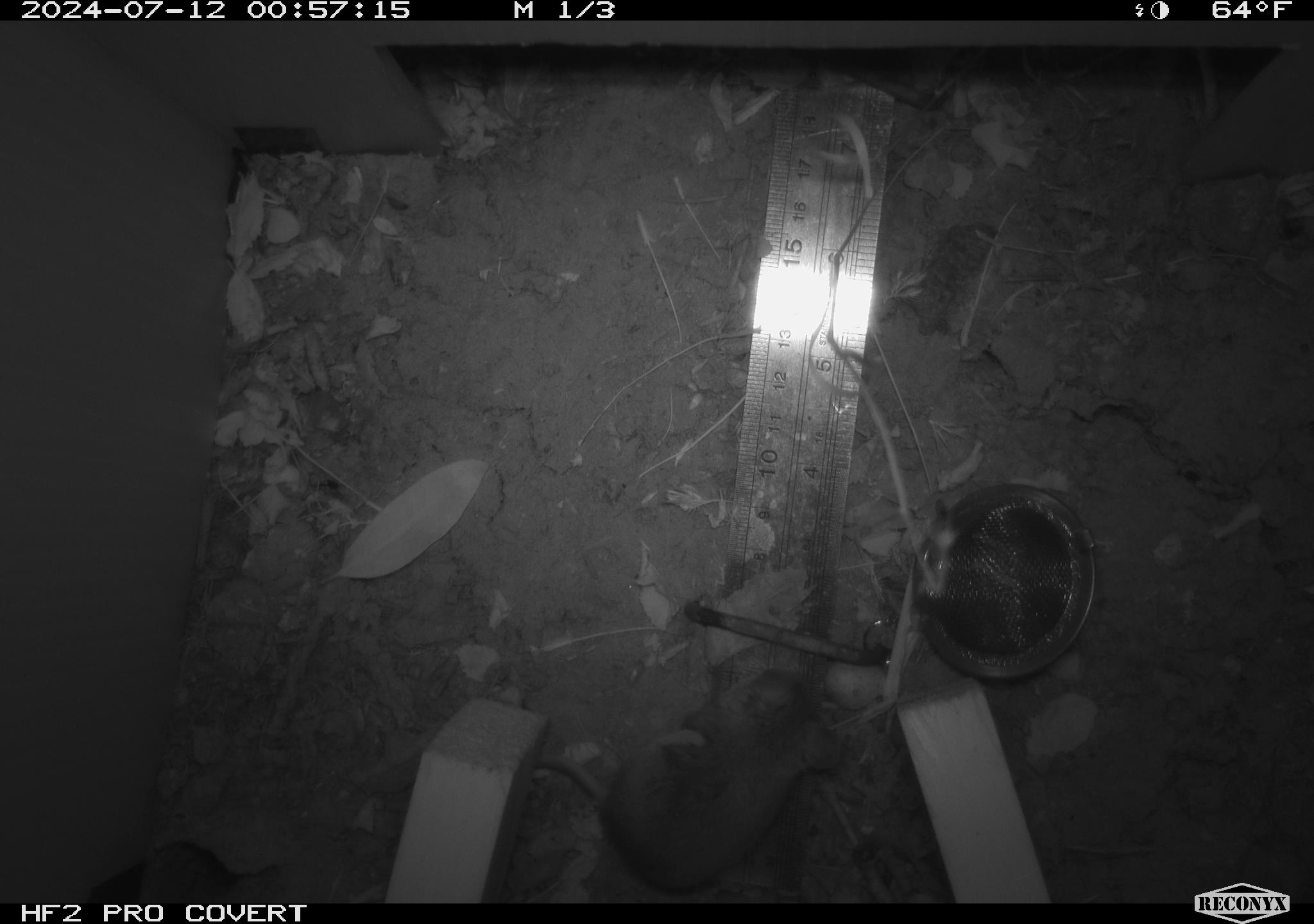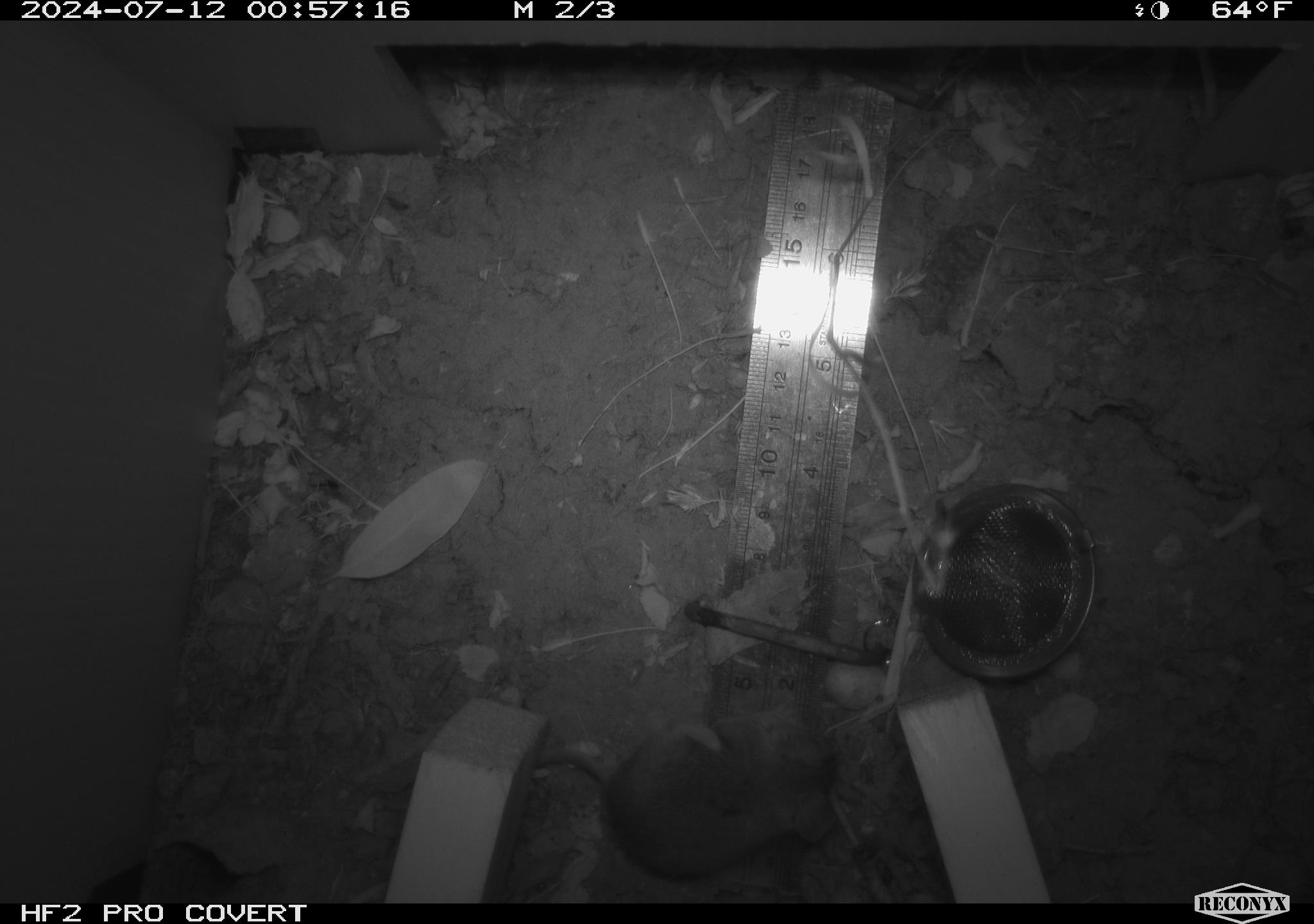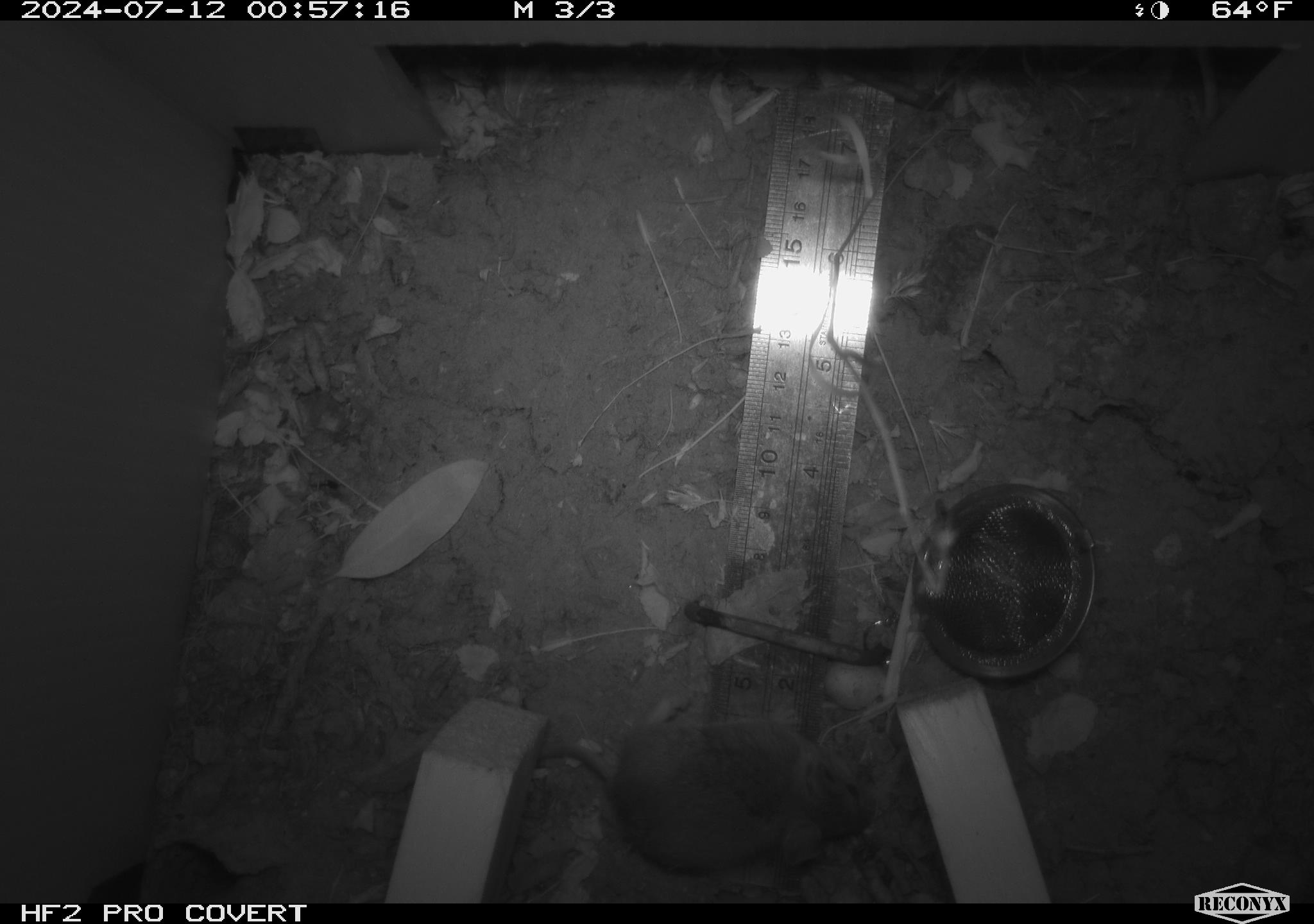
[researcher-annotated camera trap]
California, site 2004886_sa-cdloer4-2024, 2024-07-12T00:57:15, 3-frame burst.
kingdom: Animalia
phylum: Chordata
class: Mammalia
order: Rodentia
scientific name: Rodentia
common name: rodent